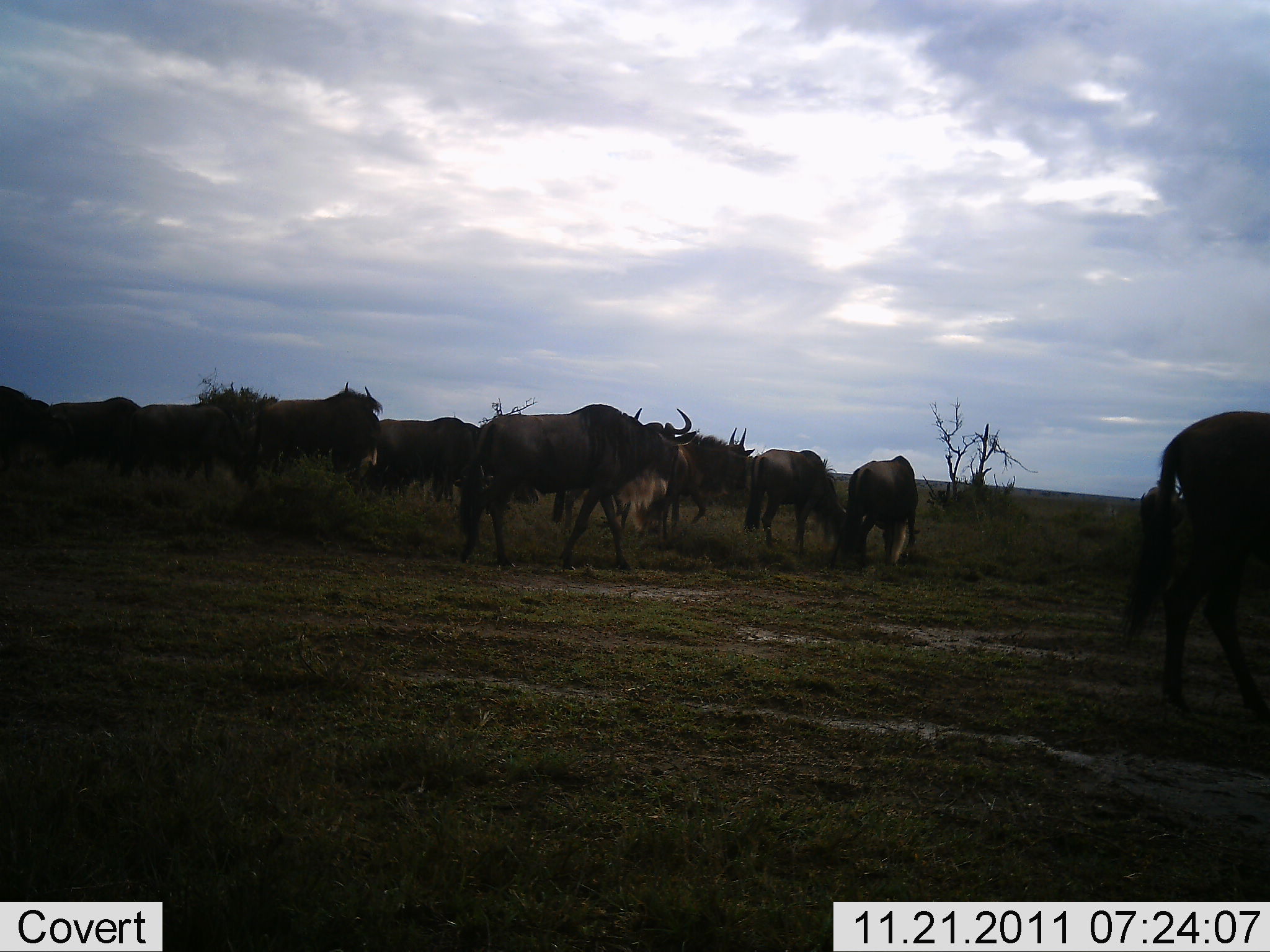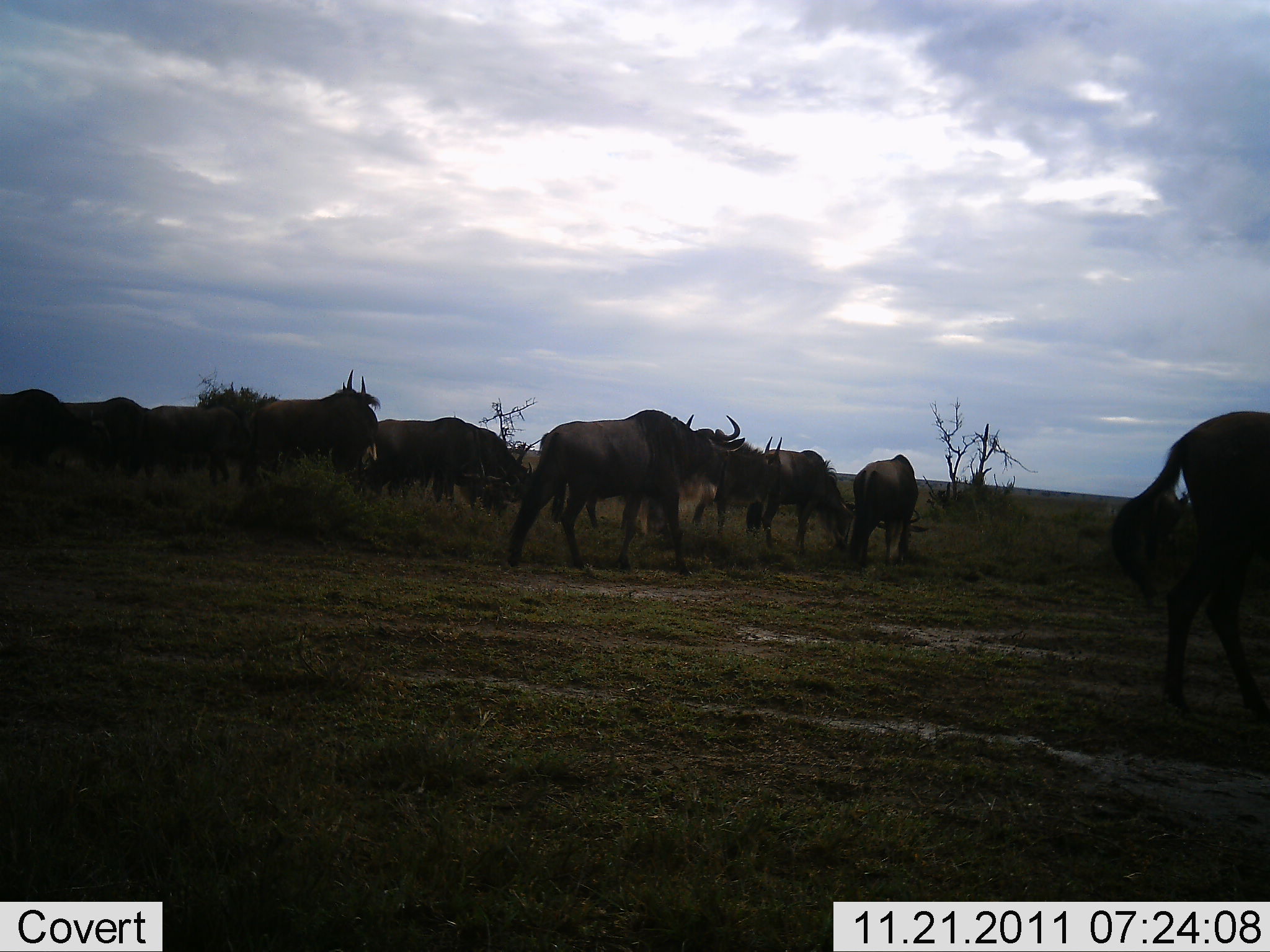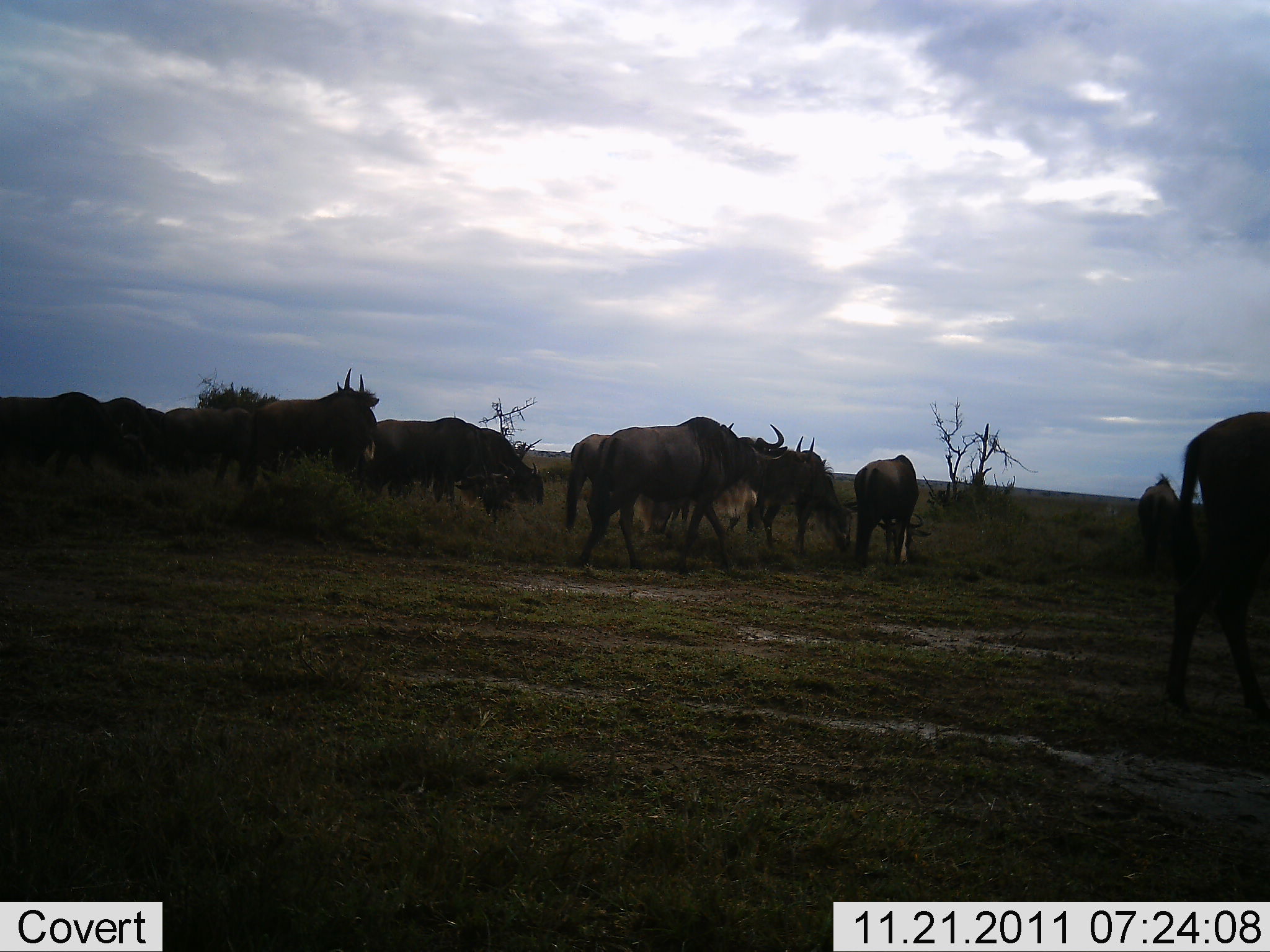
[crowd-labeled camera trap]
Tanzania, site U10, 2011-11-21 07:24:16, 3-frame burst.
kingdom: Animalia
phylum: Chordata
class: Mammalia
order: Artiodactyla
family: Bovidae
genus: Connochaetes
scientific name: Connochaetes taurinus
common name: blue wildebeest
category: wildebeest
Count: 11-50.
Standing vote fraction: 62%.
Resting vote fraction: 8%.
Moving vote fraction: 85%.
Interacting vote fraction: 23%.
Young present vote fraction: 8%.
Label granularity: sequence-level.